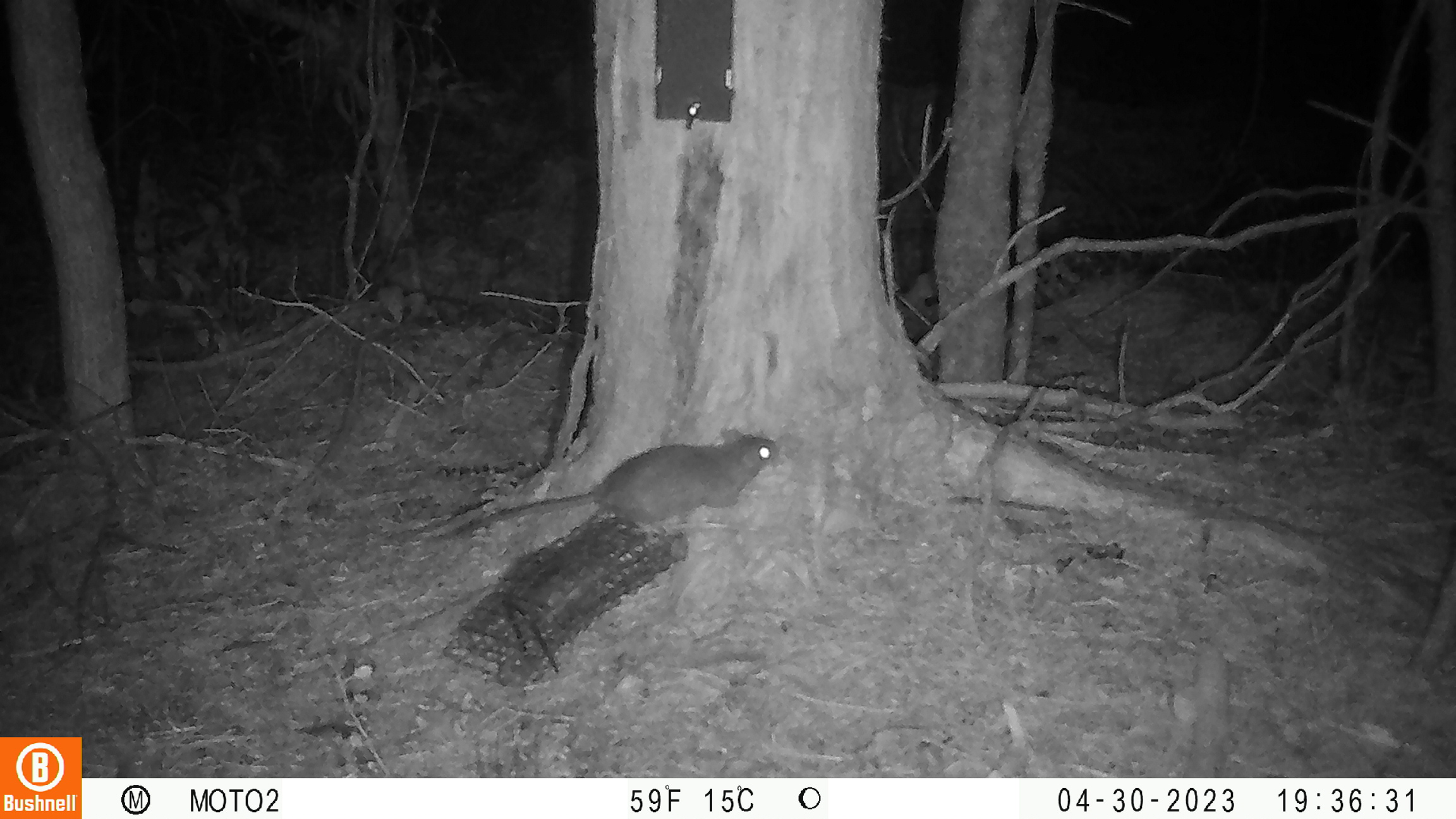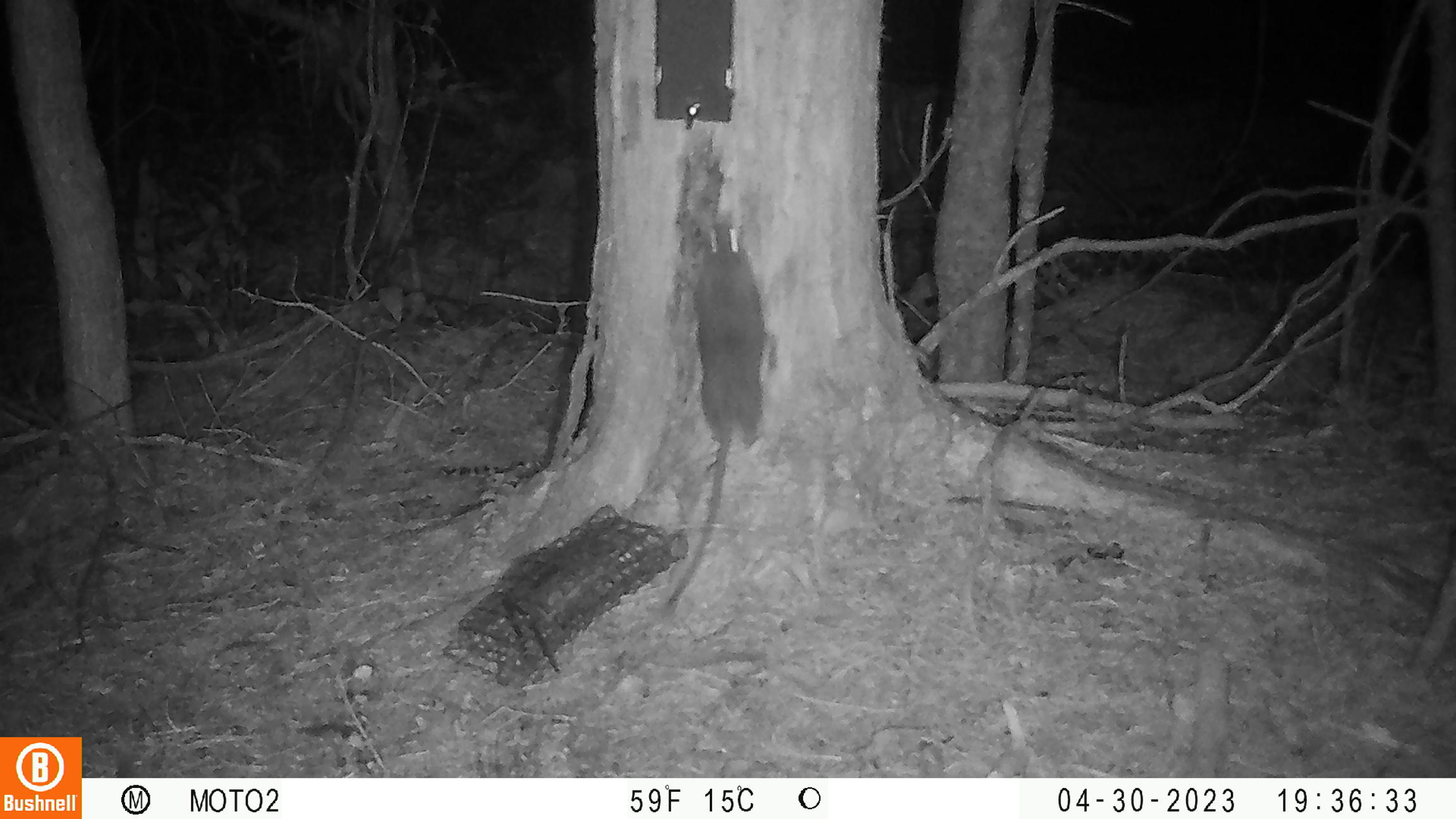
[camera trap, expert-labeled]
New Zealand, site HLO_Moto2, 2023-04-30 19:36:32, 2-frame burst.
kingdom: Animalia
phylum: Chordata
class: Mammalia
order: Rodentia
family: Muridae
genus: Rattus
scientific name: Rattus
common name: rat